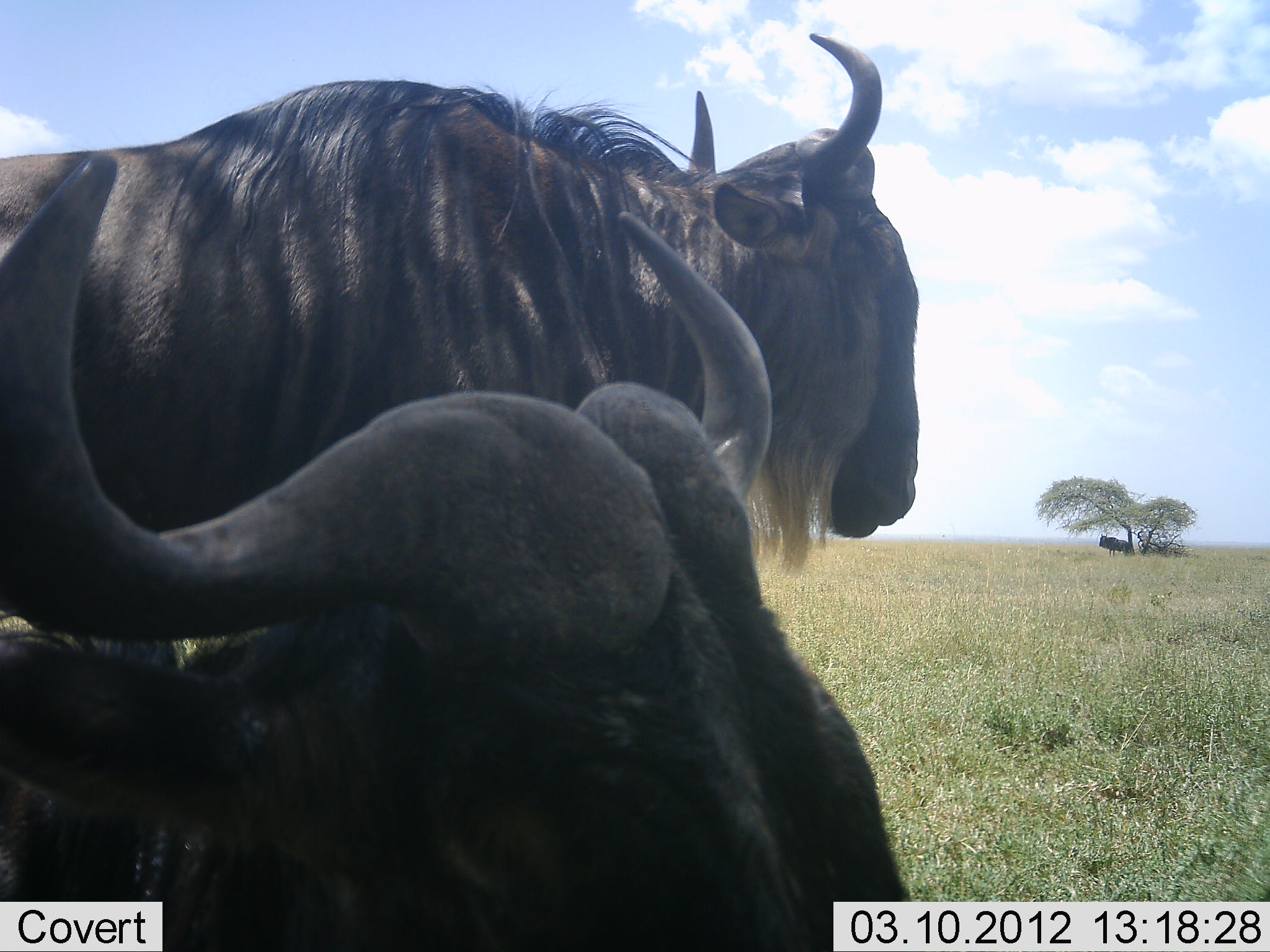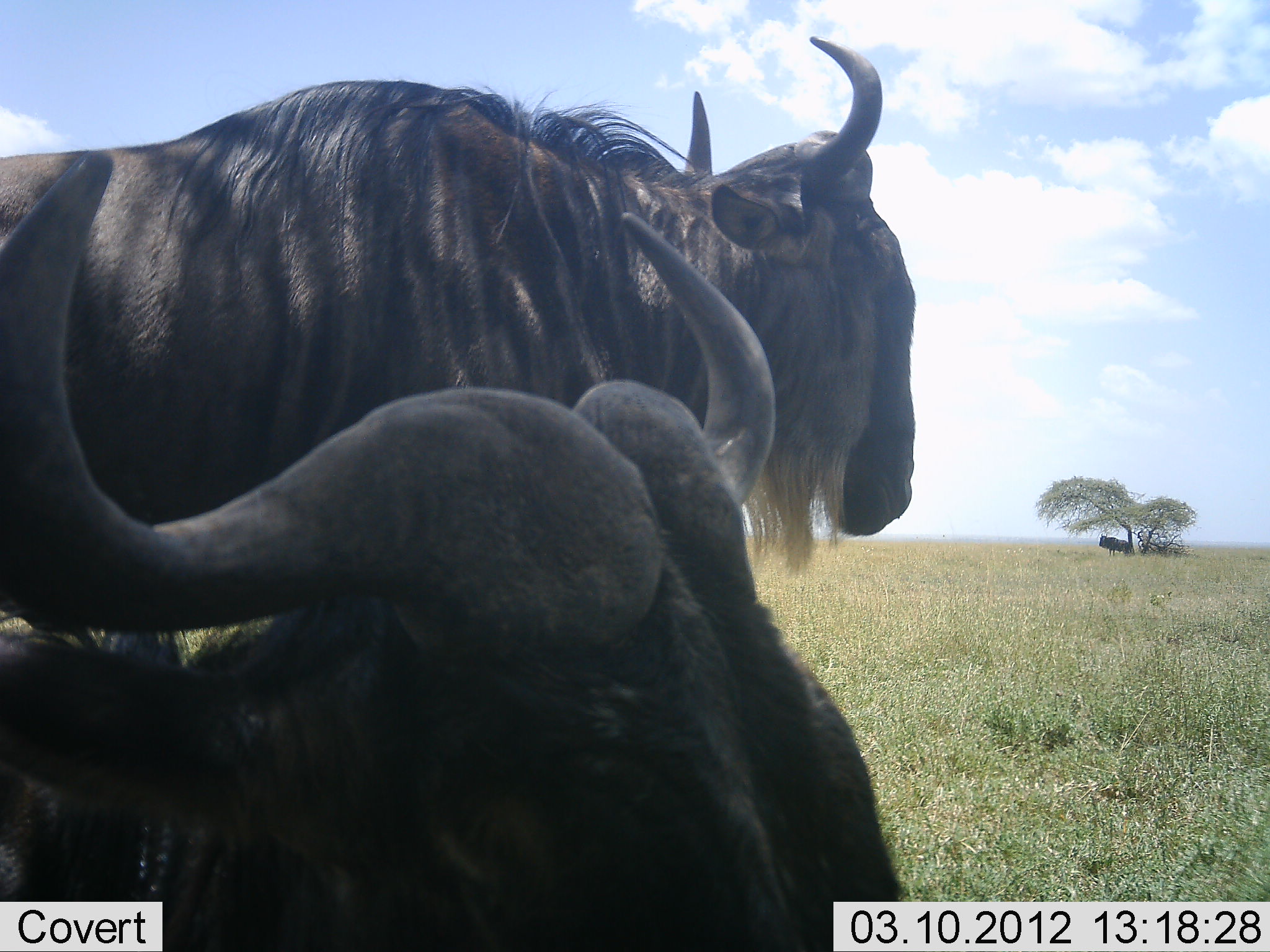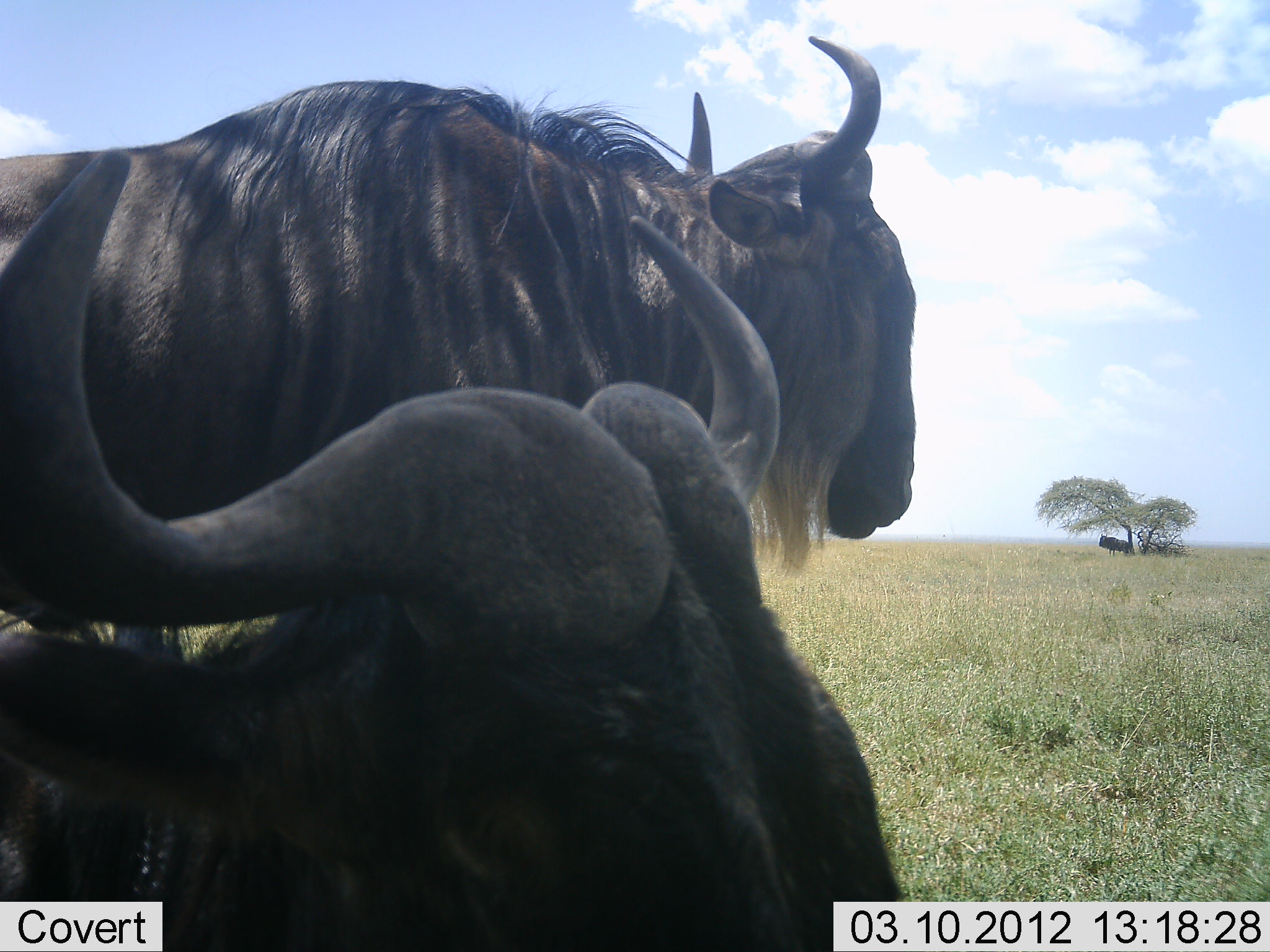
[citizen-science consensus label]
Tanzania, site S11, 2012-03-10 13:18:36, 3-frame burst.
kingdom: Animalia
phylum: Chordata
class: Mammalia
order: Artiodactyla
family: Bovidae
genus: Connochaetes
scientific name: Connochaetes taurinus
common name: blue wildebeest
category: wildebeest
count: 3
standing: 79%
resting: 64%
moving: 0%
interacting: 0%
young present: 0%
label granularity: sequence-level